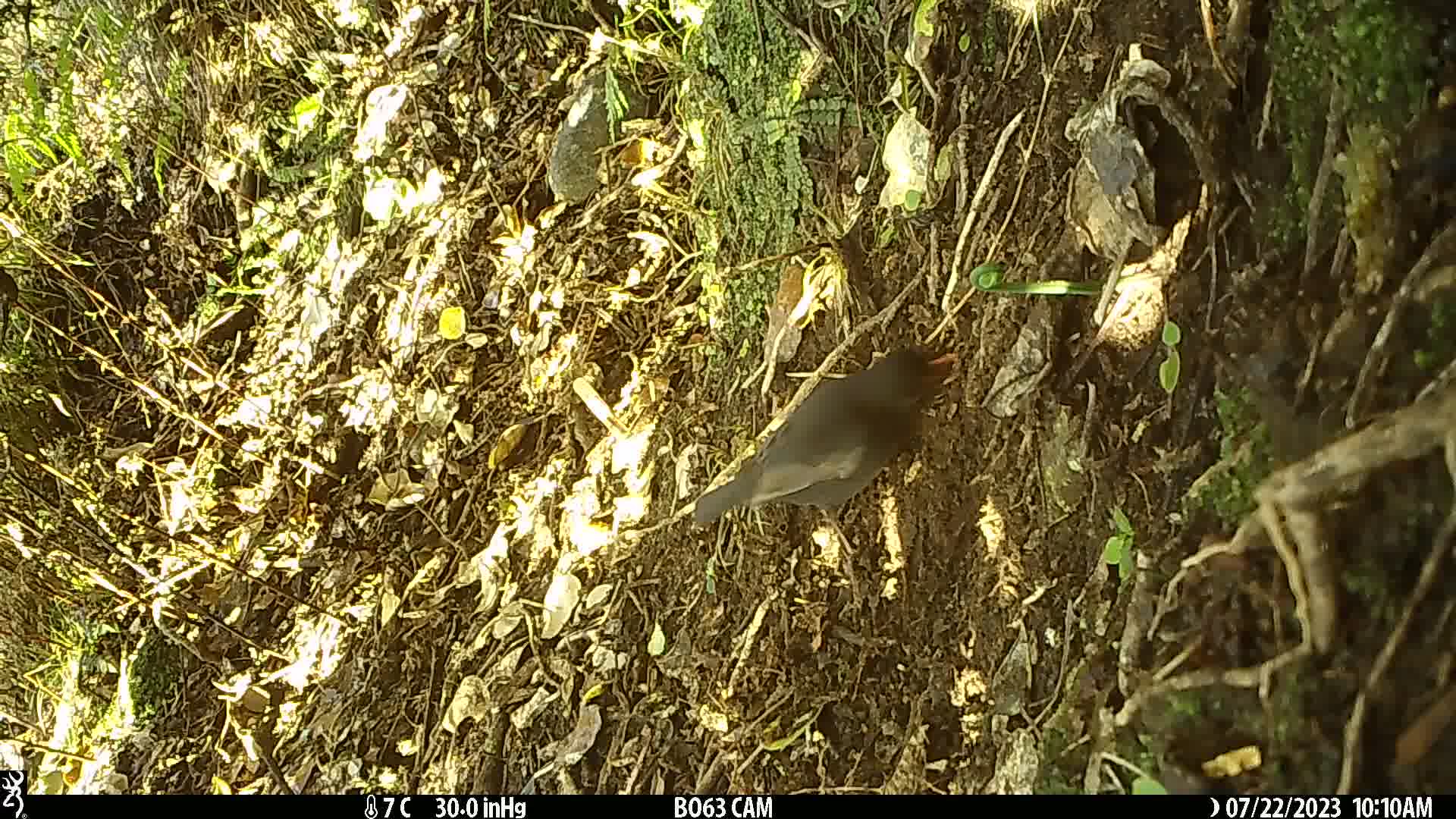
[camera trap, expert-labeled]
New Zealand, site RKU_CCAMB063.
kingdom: Animalia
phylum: Chordata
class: Aves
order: Passeriformes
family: Turdidae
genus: Turdus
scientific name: Turdus merula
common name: eurasian blackbird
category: blackbird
Blackbird (eurasian blackbird) (Turdus merula).